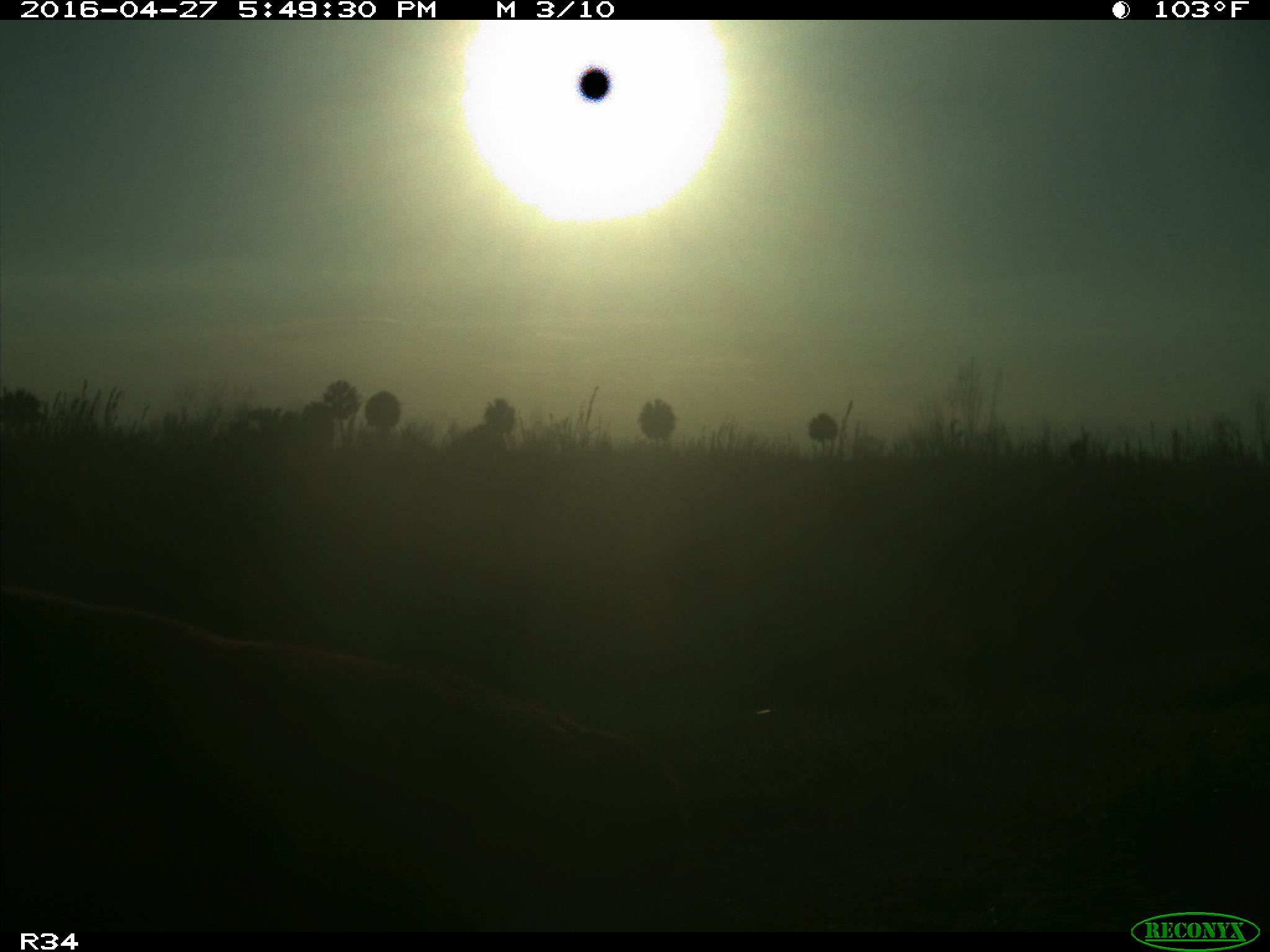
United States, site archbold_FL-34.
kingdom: Animalia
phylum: Chordata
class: Mammalia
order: Artiodactyla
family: Bovidae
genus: Bos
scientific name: Bos taurus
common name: domestic cow